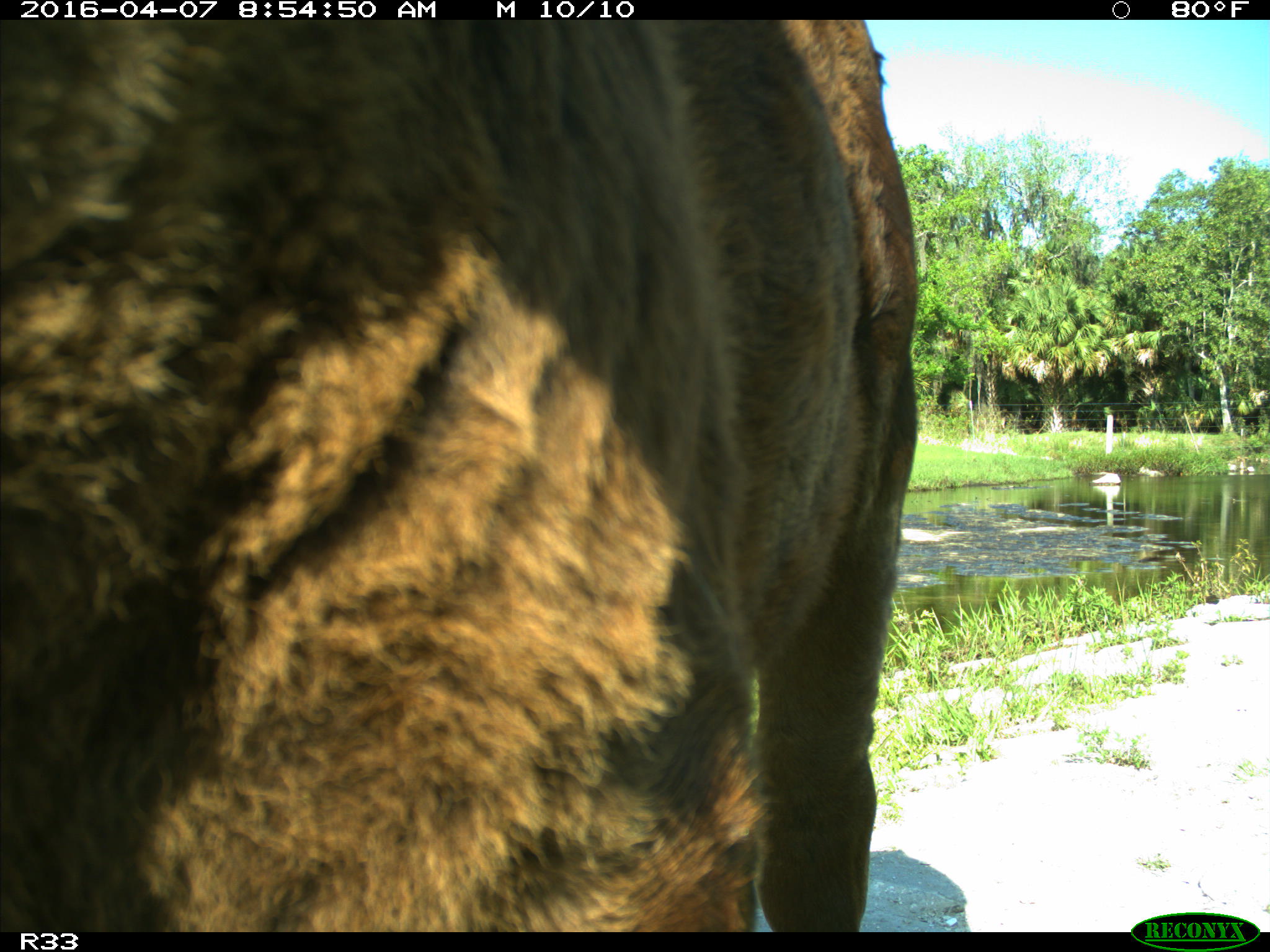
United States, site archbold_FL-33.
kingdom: Animalia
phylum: Chordata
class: Mammalia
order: Artiodactyla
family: Bovidae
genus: Bos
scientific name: Bos taurus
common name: domestic cow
Bos taurus (domestic cow).